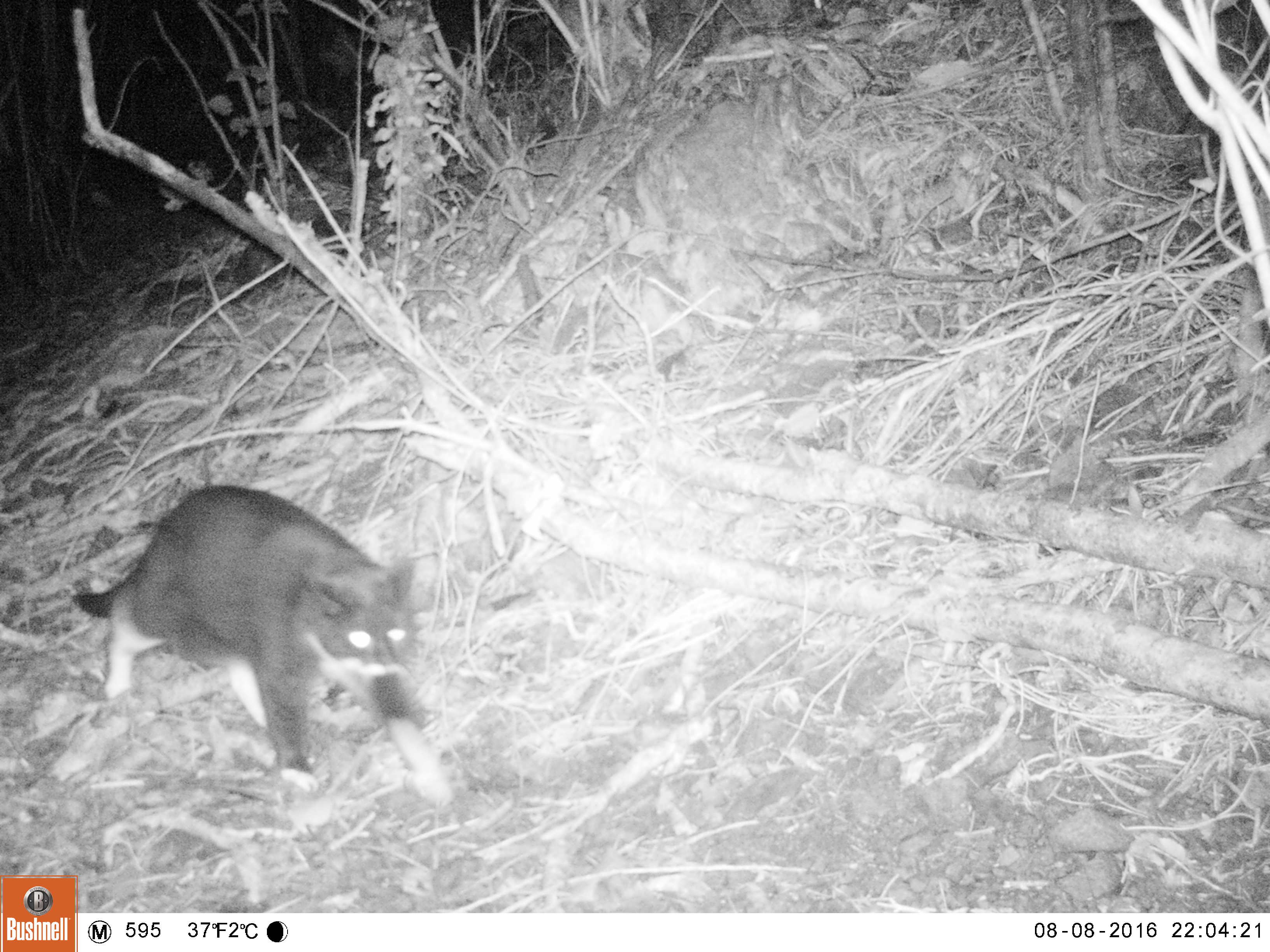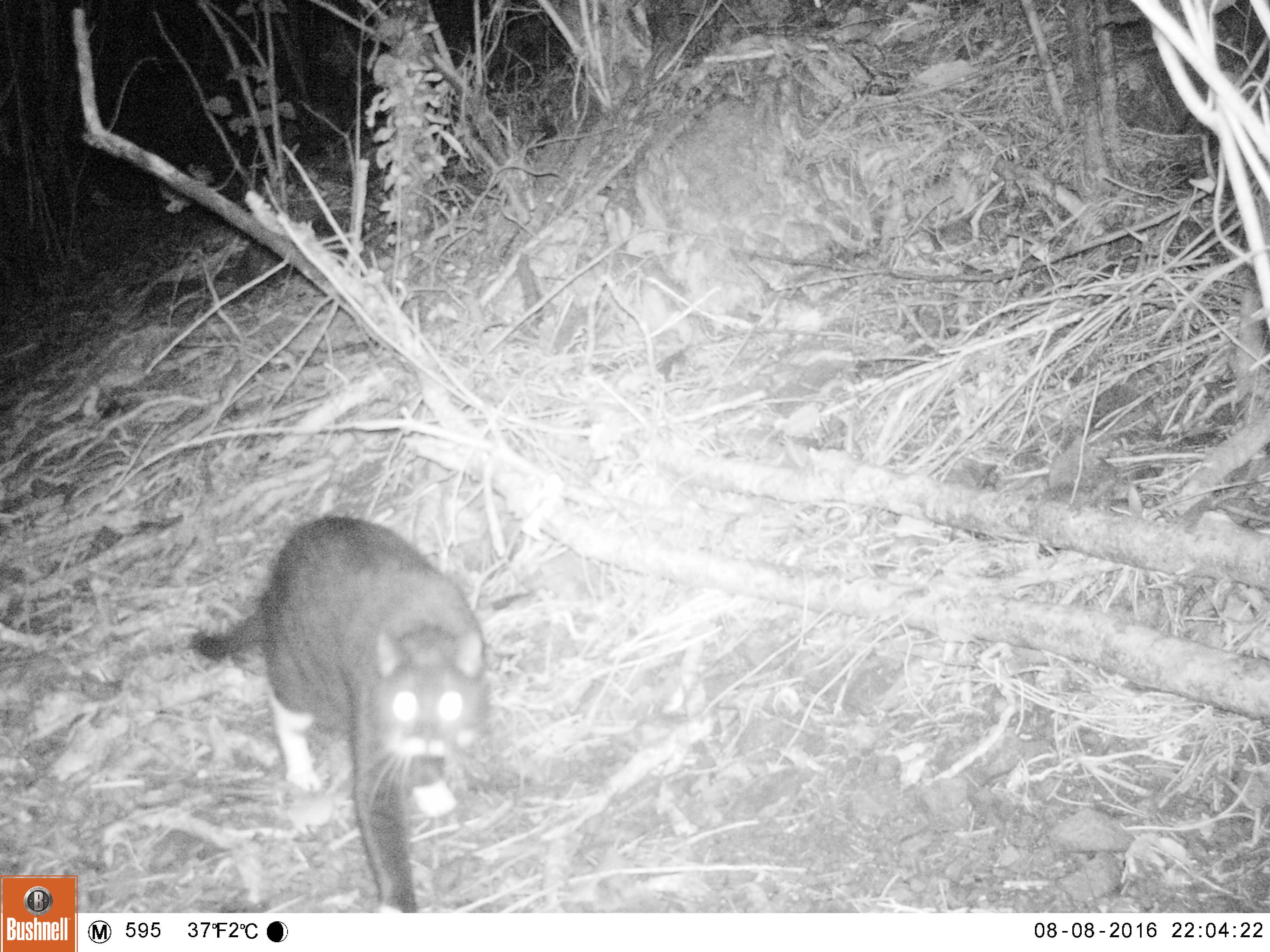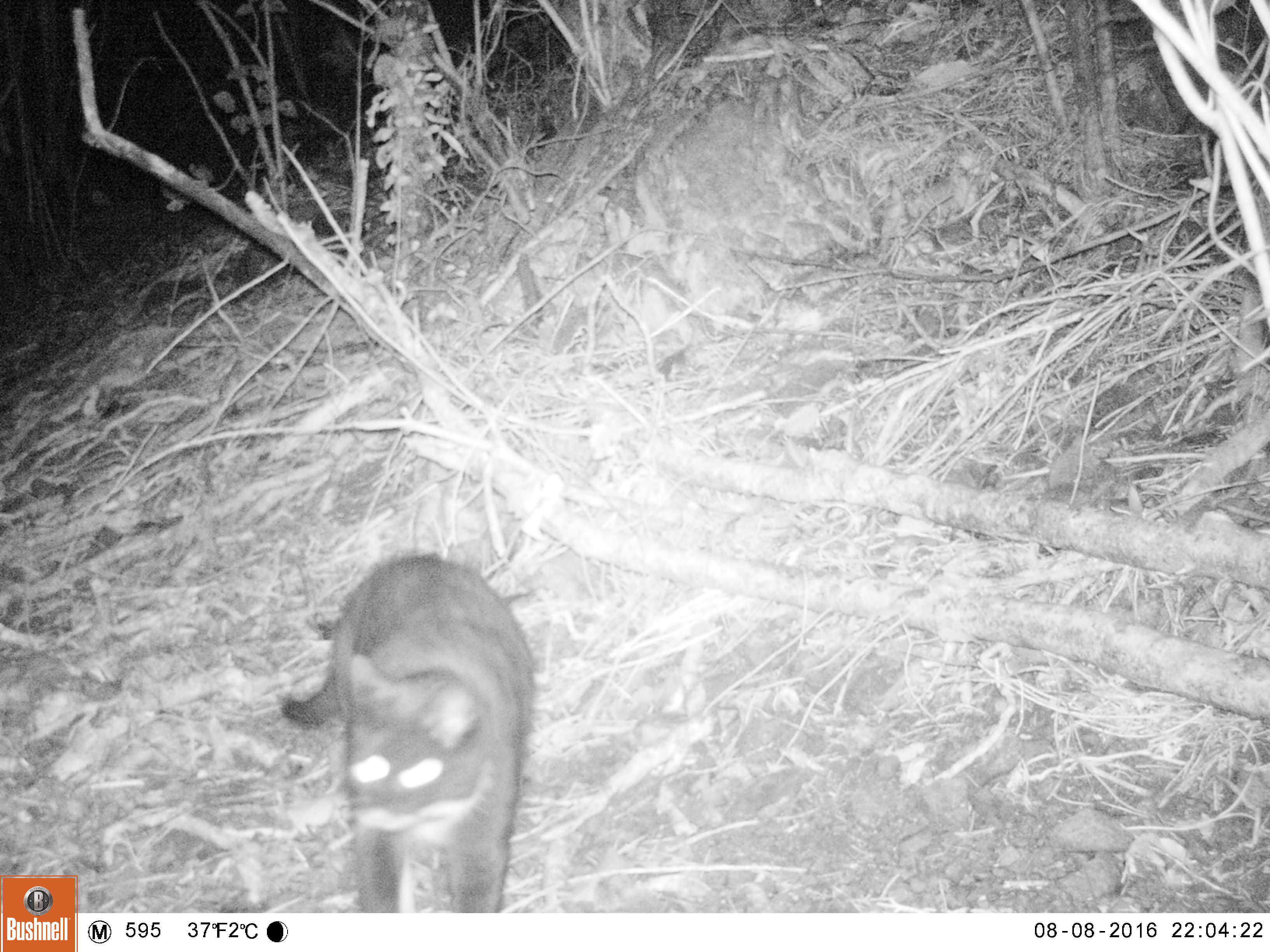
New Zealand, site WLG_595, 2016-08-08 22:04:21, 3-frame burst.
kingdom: Animalia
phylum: Chordata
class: Mammalia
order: Carnivora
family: Felidae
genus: Felis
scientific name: Felis catus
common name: domestic cat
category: cat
Cat (domestic cat) (Felis catus).